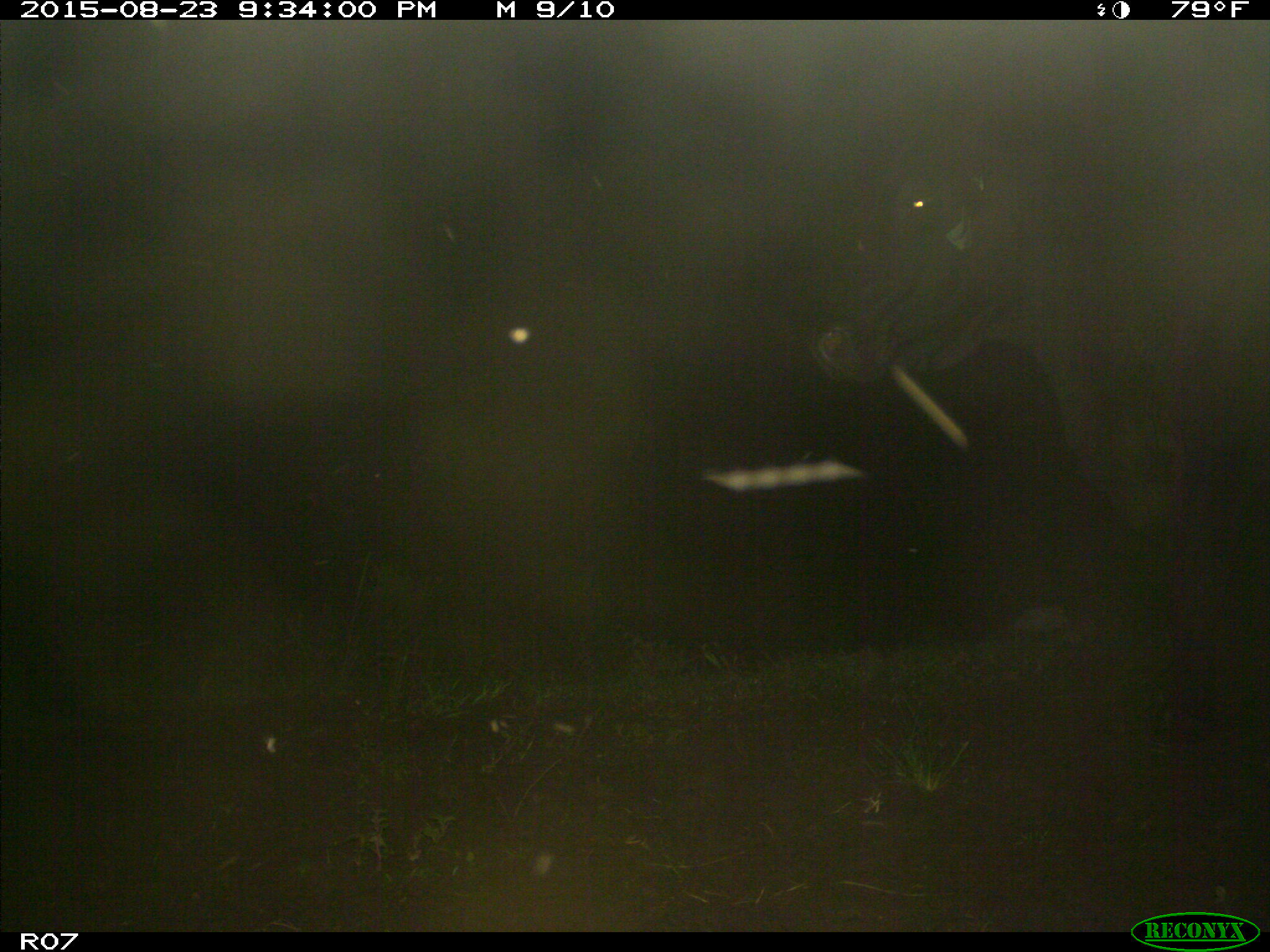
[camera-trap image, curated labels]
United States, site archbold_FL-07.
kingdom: Animalia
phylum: Chordata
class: Mammalia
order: Artiodactyla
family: Bovidae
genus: Bos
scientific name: Bos taurus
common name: domestic cow